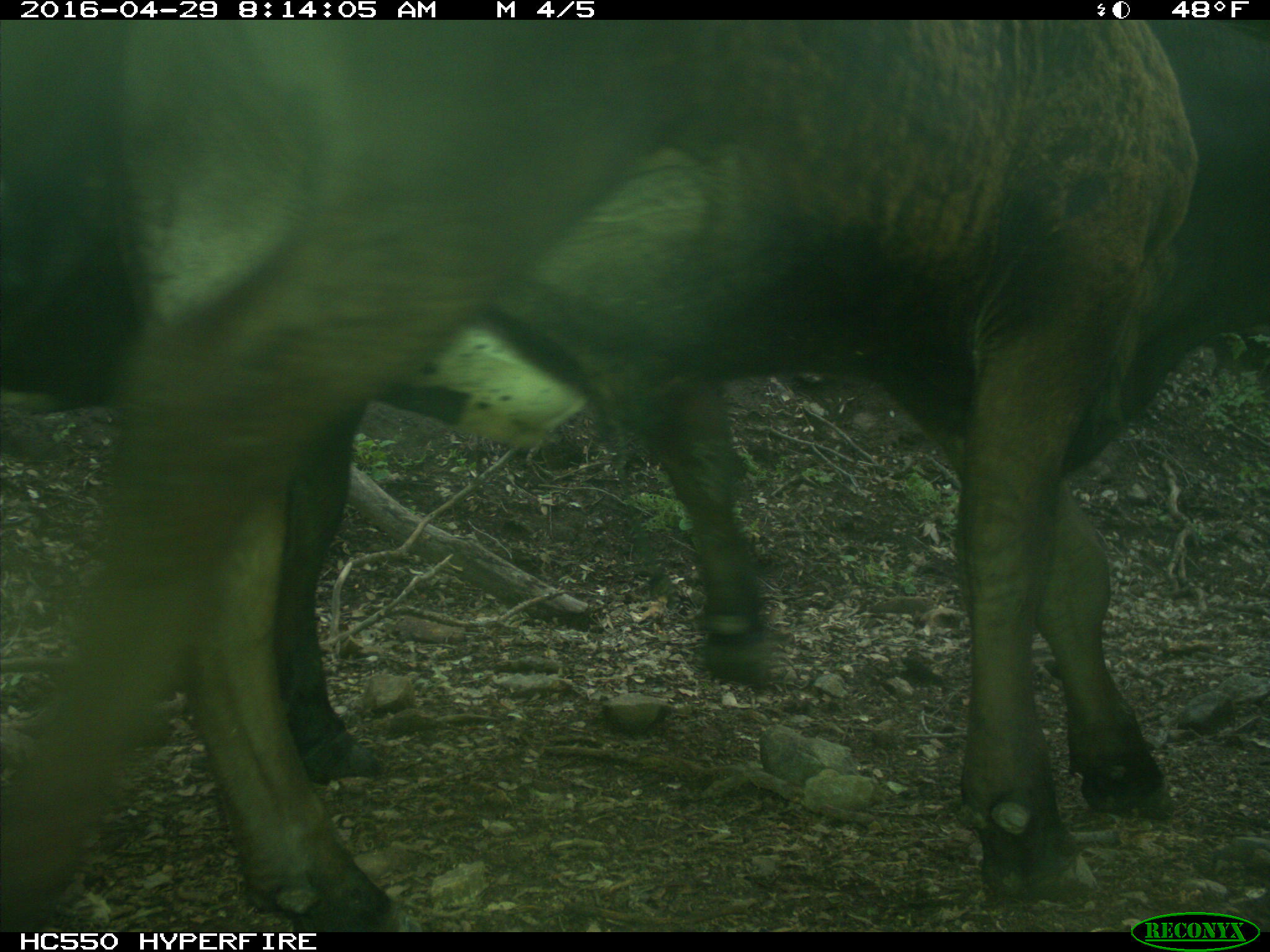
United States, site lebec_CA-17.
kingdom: Animalia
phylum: Chordata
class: Mammalia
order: Artiodactyla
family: Bovidae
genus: Bos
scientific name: Bos taurus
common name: domestic cow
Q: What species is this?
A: Bos taurus (domestic cow).